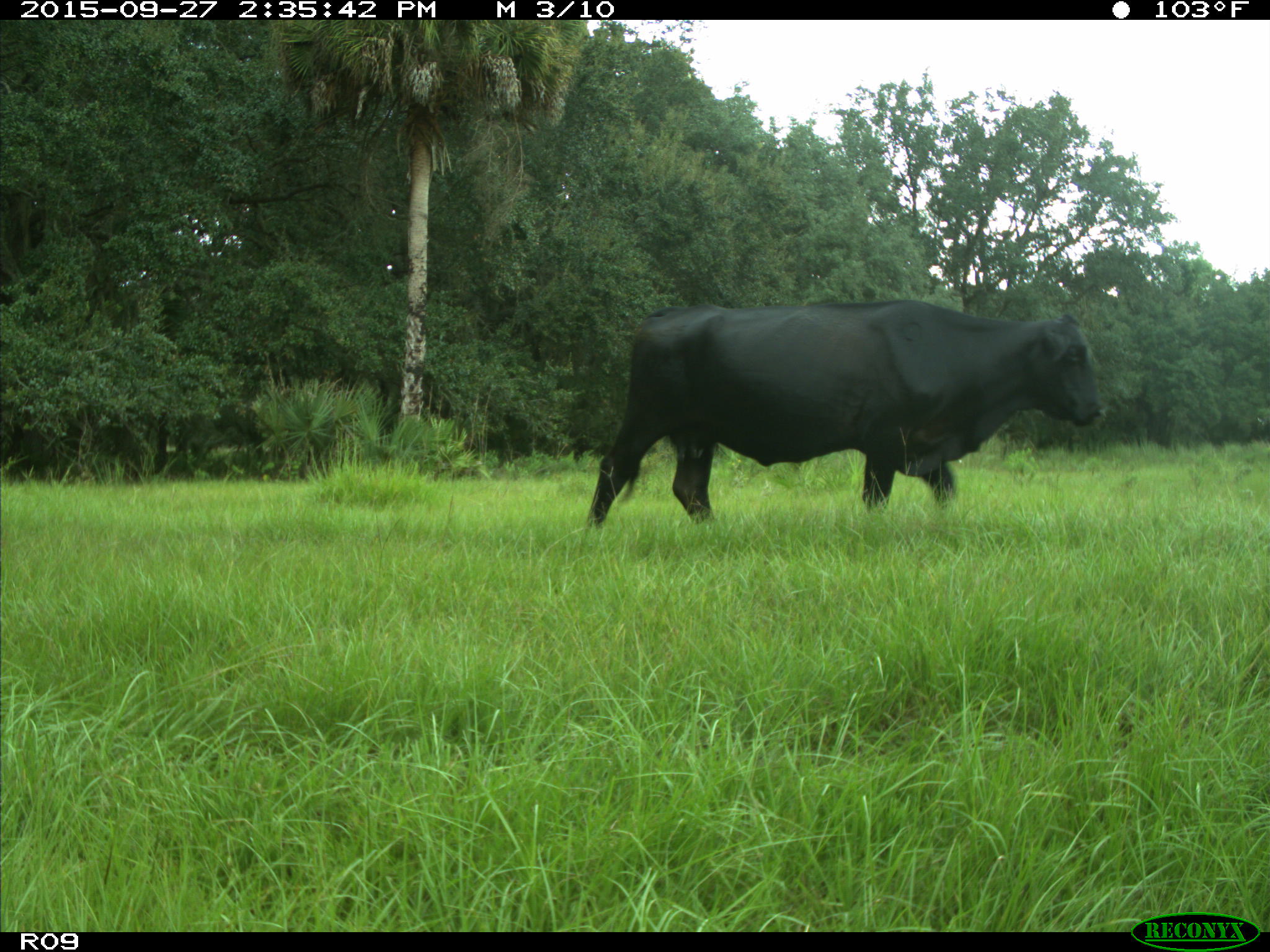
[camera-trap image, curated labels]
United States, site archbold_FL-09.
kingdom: Animalia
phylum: Chordata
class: Mammalia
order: Artiodactyla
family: Bovidae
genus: Bos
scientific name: Bos taurus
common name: domestic cow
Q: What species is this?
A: Bos taurus (domestic cow).